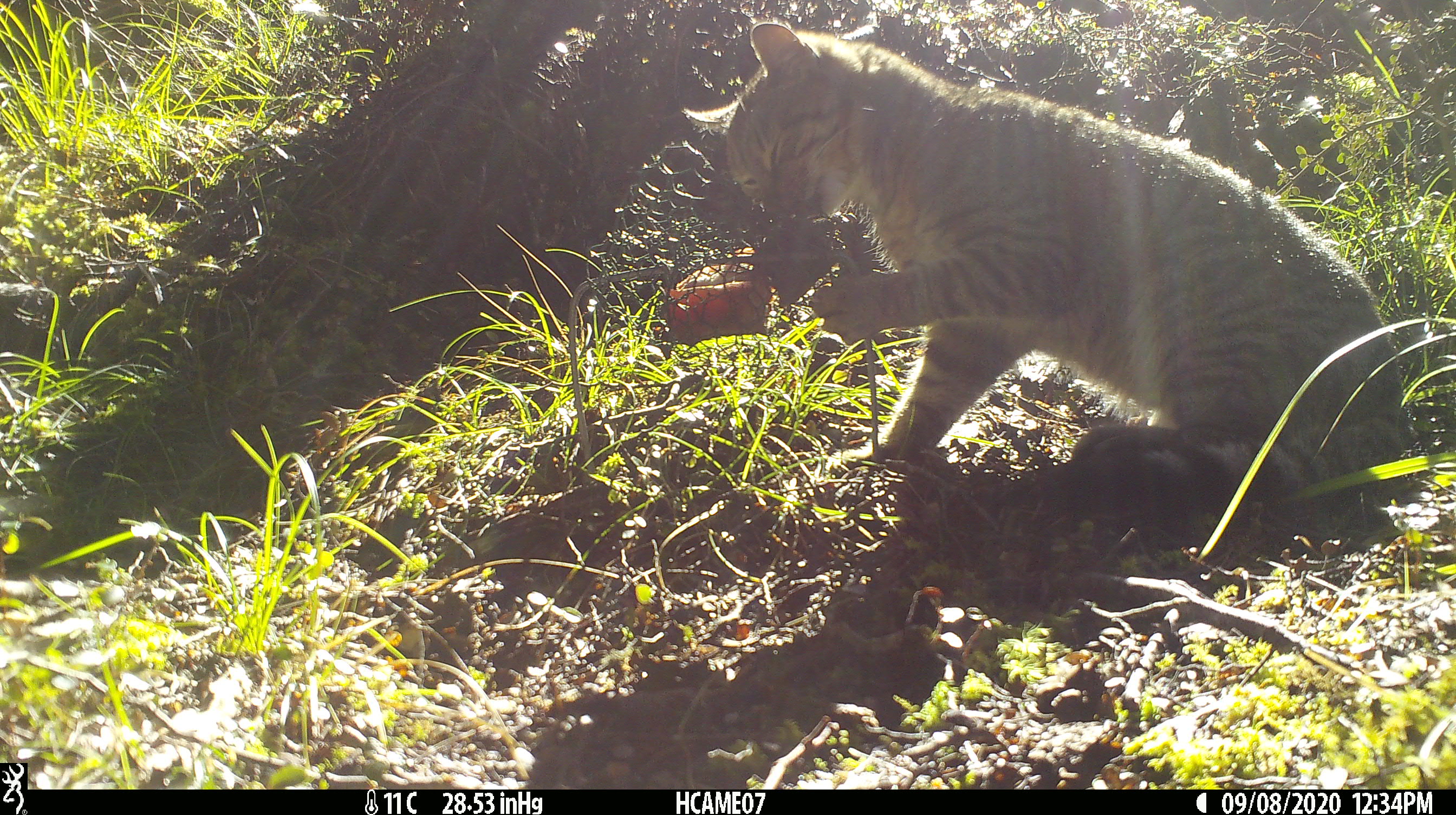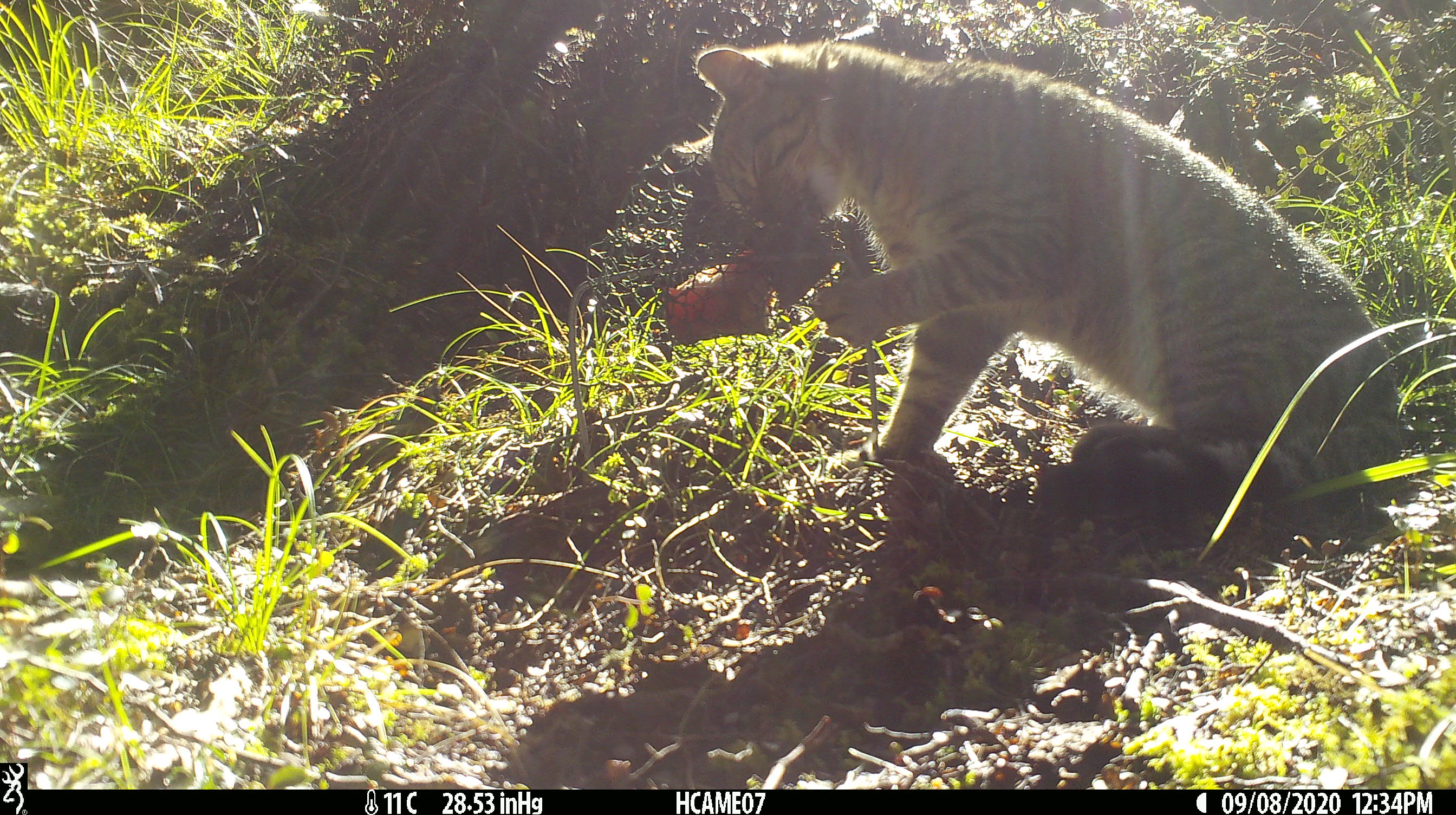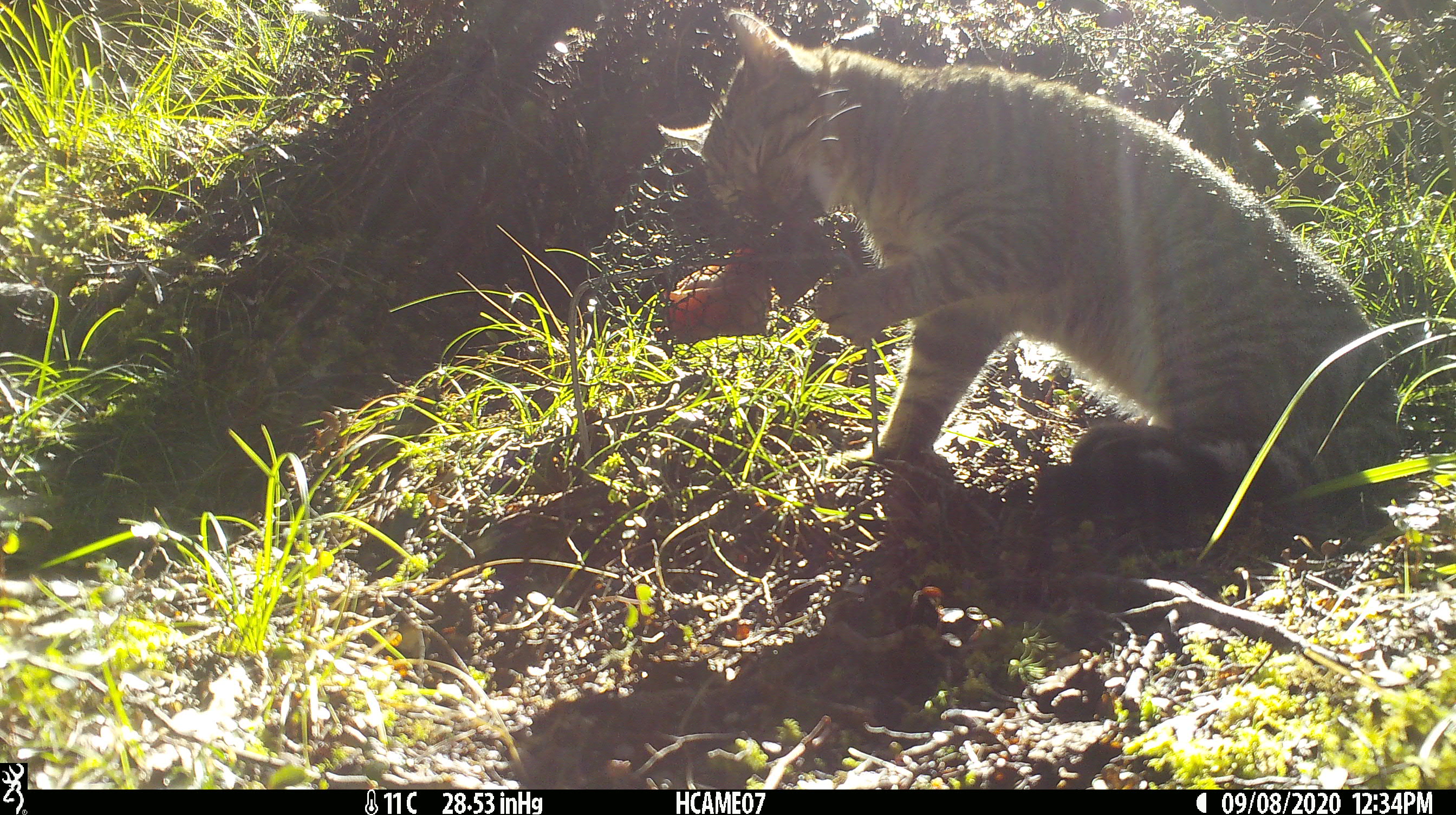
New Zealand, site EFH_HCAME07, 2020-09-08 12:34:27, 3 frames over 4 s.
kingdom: Animalia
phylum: Chordata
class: Mammalia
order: Carnivora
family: Felidae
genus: Felis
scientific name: Felis catus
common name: domestic cat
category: cat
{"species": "cat (domestic cat) (Felis catus)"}